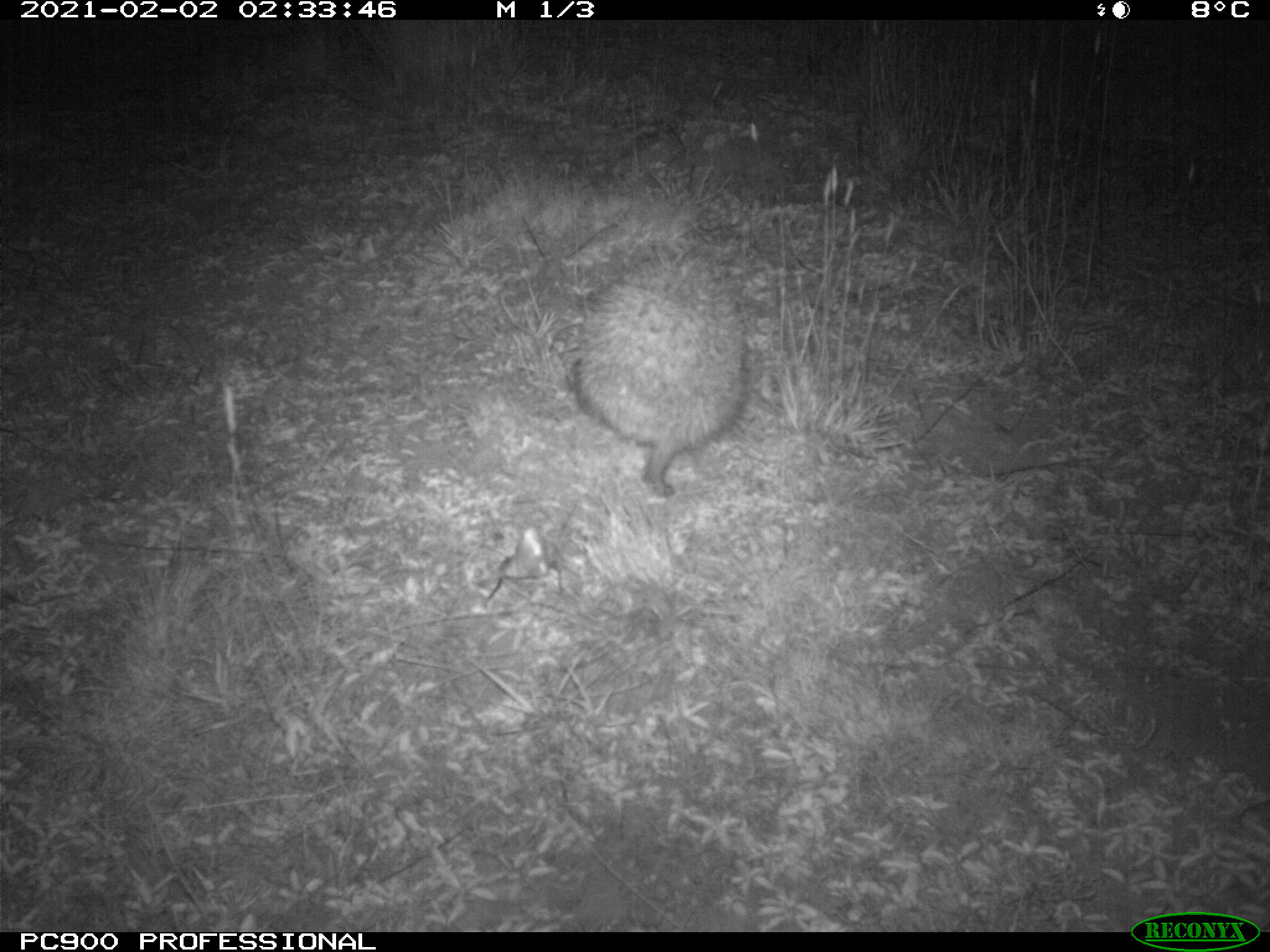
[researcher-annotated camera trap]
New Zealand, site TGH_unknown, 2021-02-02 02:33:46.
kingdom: Animalia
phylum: Chordata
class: Mammalia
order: Eulipotyphla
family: Erinaceidae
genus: Erinaceus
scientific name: Erinaceus europaeus europaeus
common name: european hedgehog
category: hedgehog